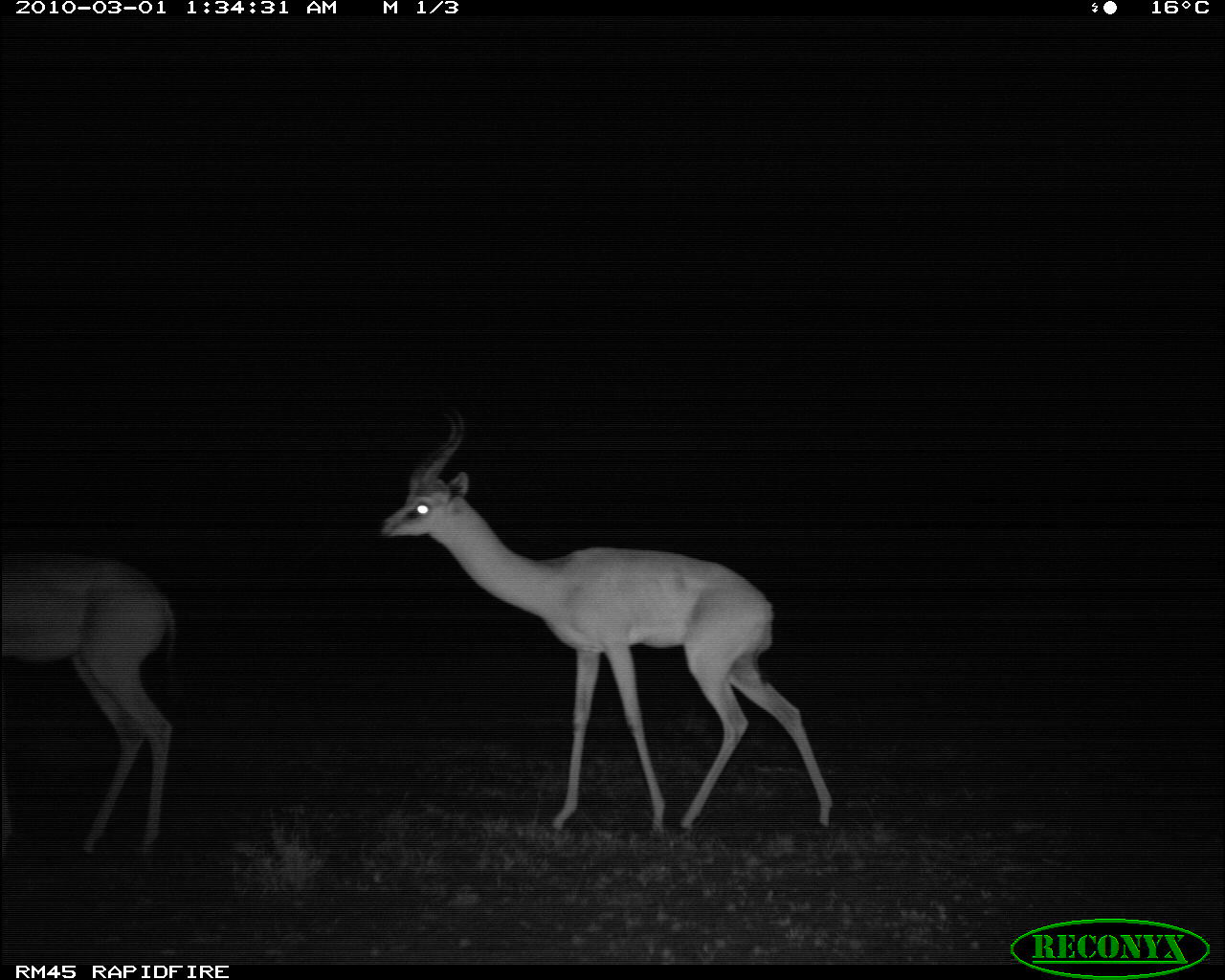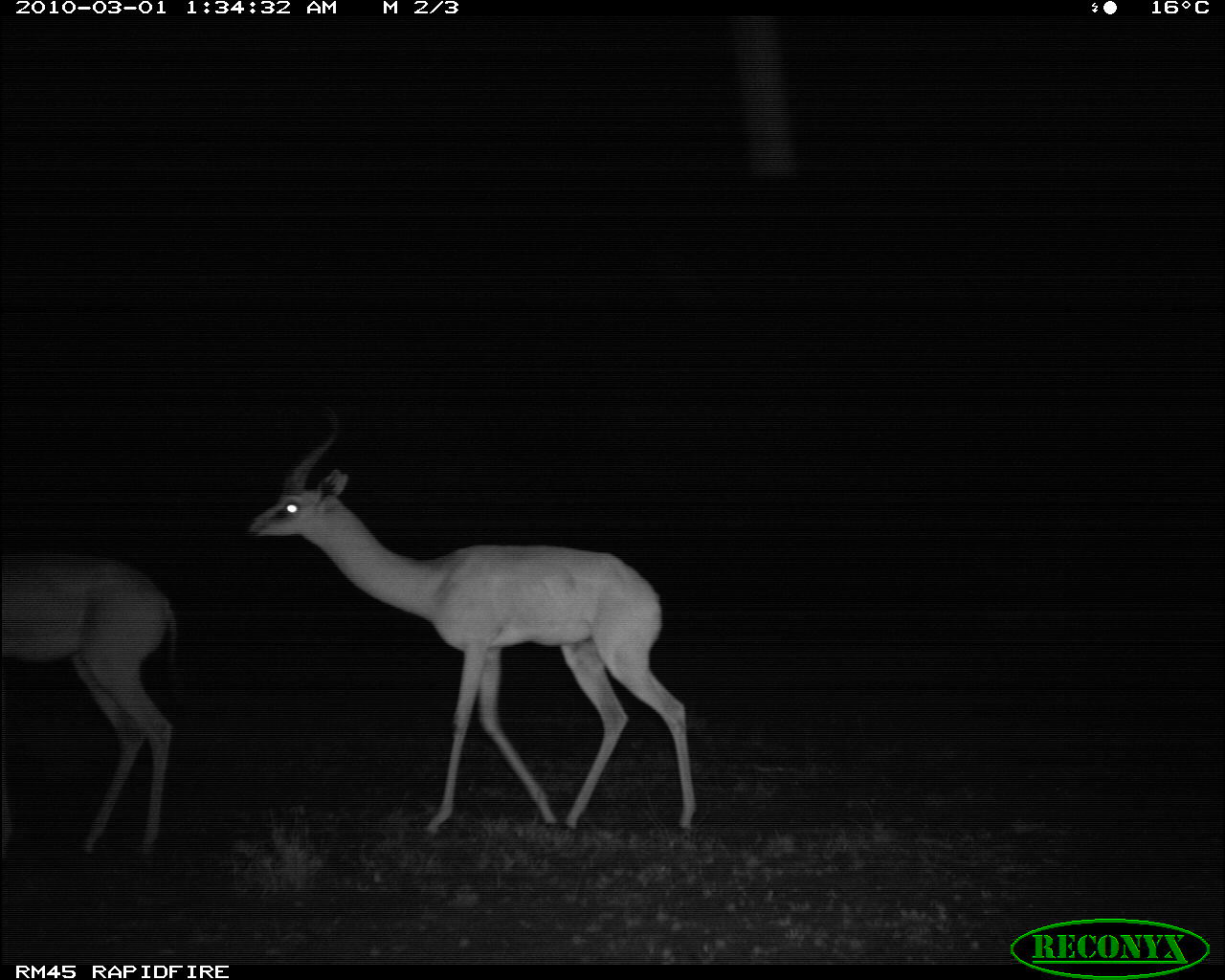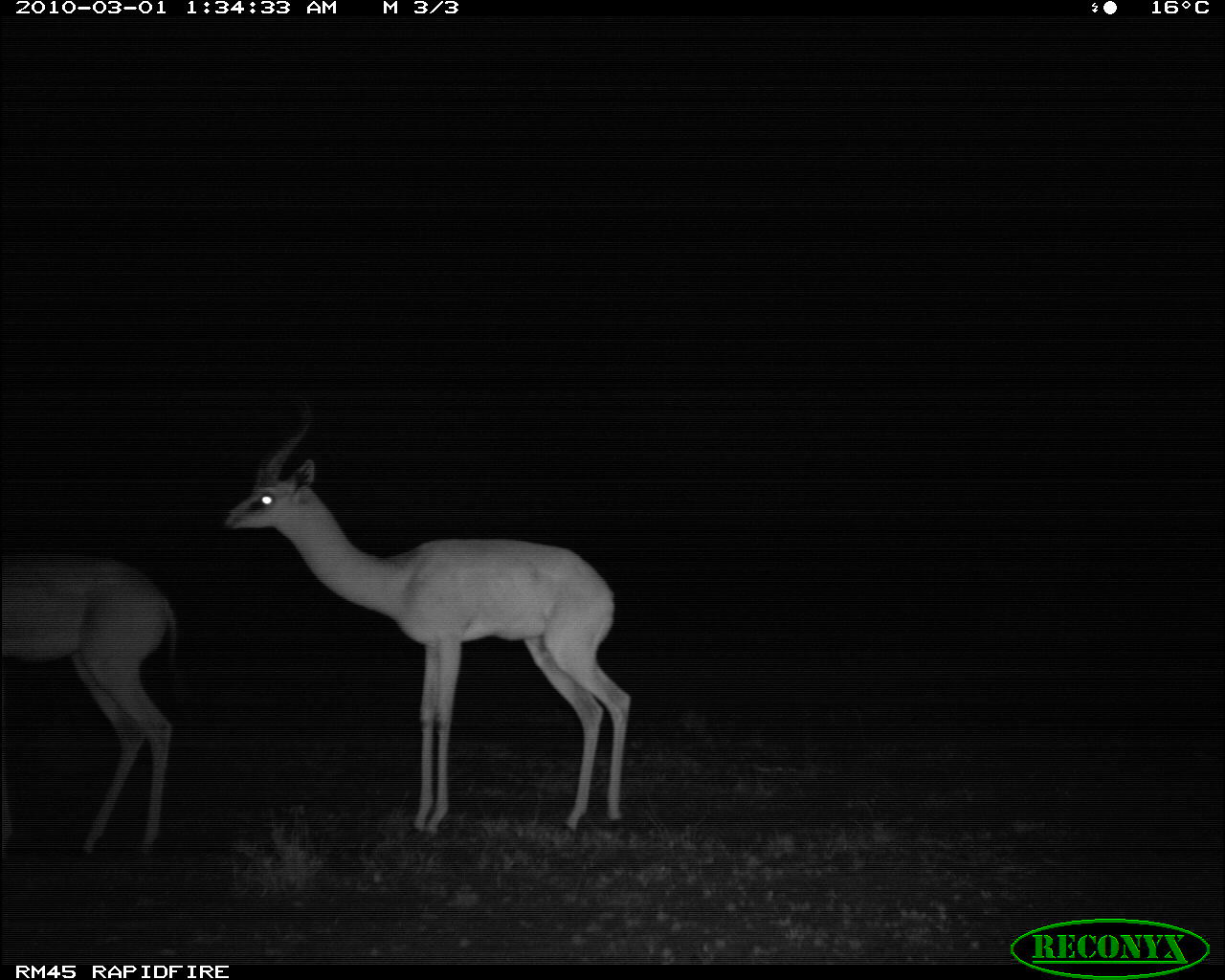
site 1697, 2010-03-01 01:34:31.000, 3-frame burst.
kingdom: Animalia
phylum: Chordata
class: Mammalia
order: Artiodactyla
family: Bovidae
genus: Litocranius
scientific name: Litocranius walleri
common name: gerenuk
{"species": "Litocranius walleri (gerenuk)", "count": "2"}